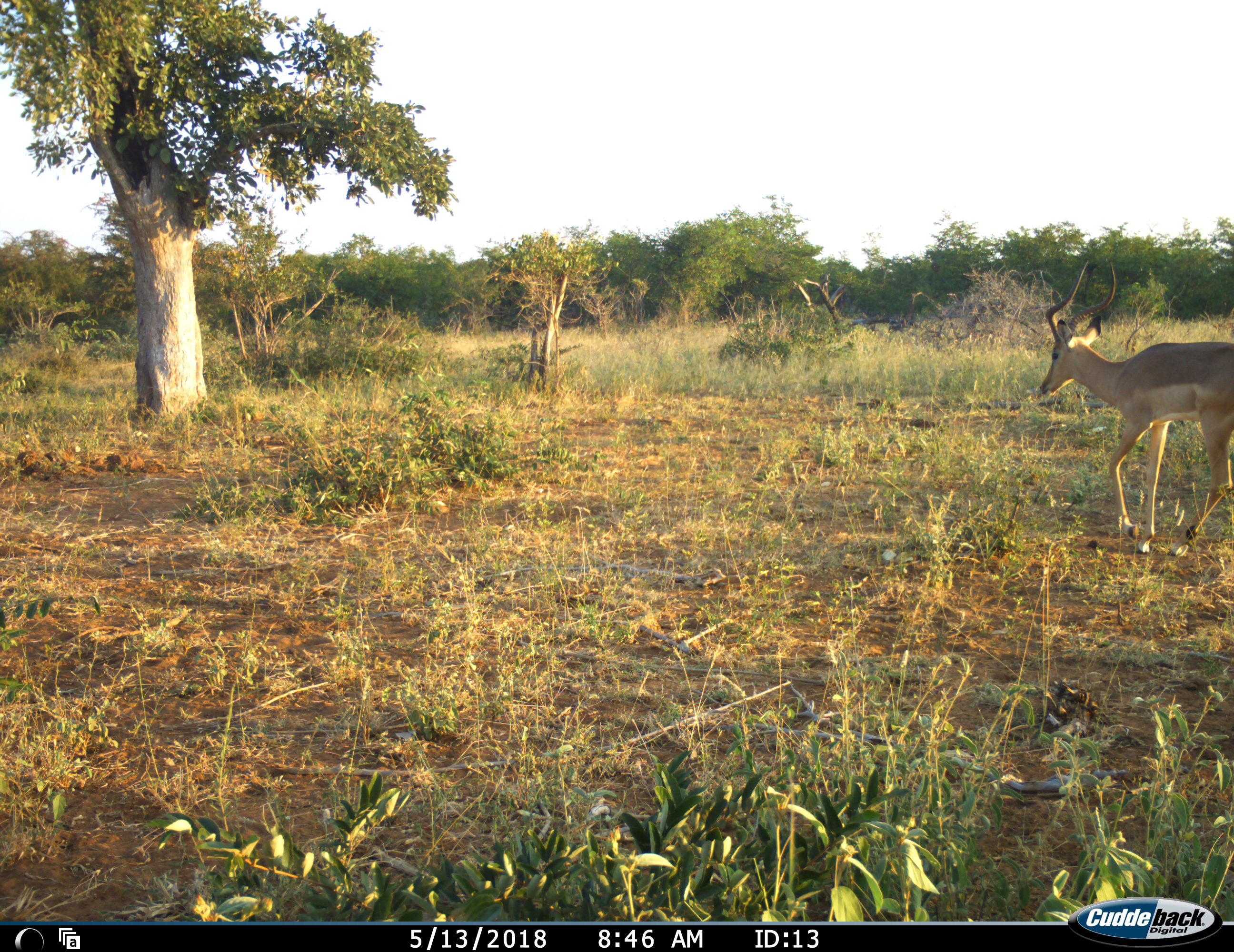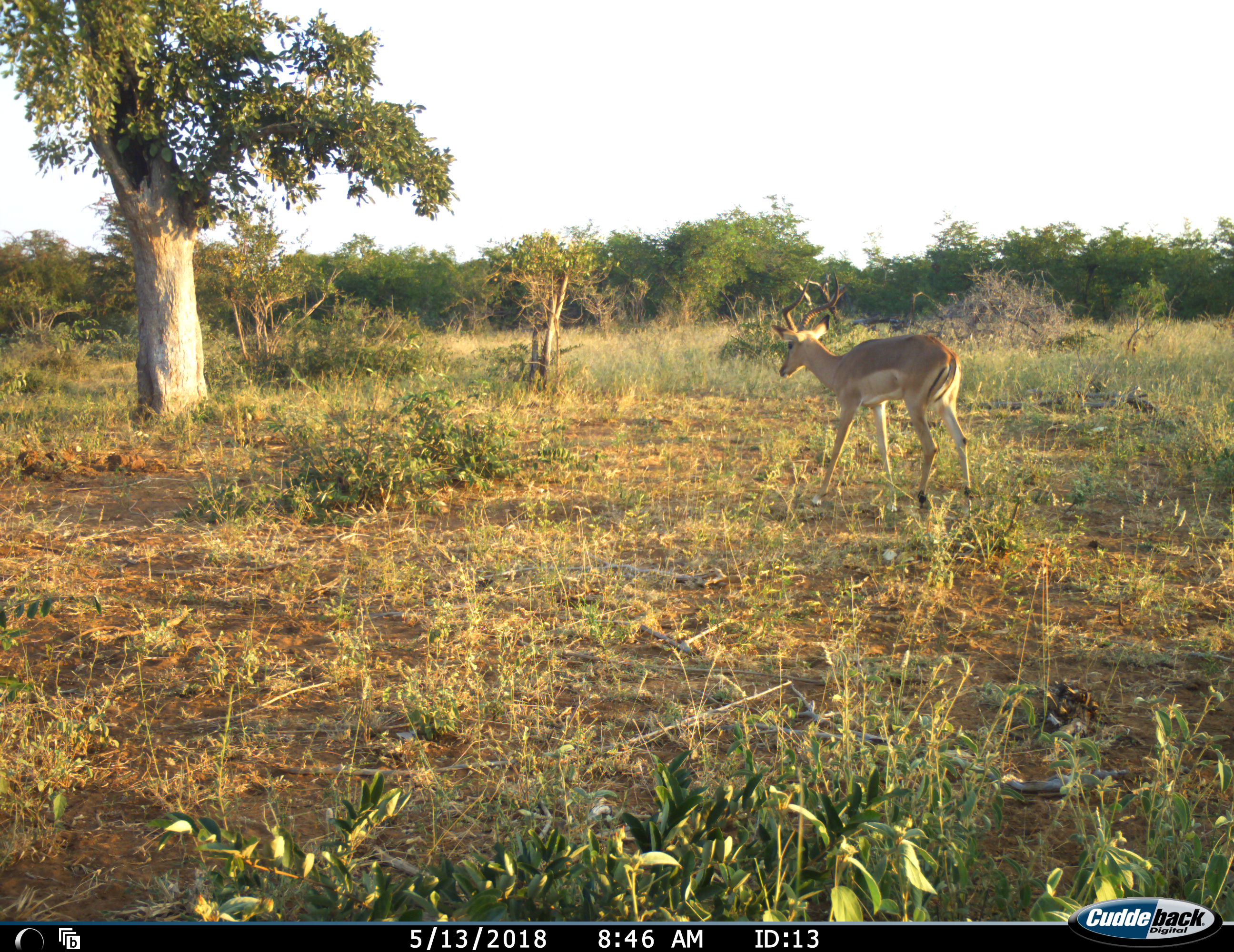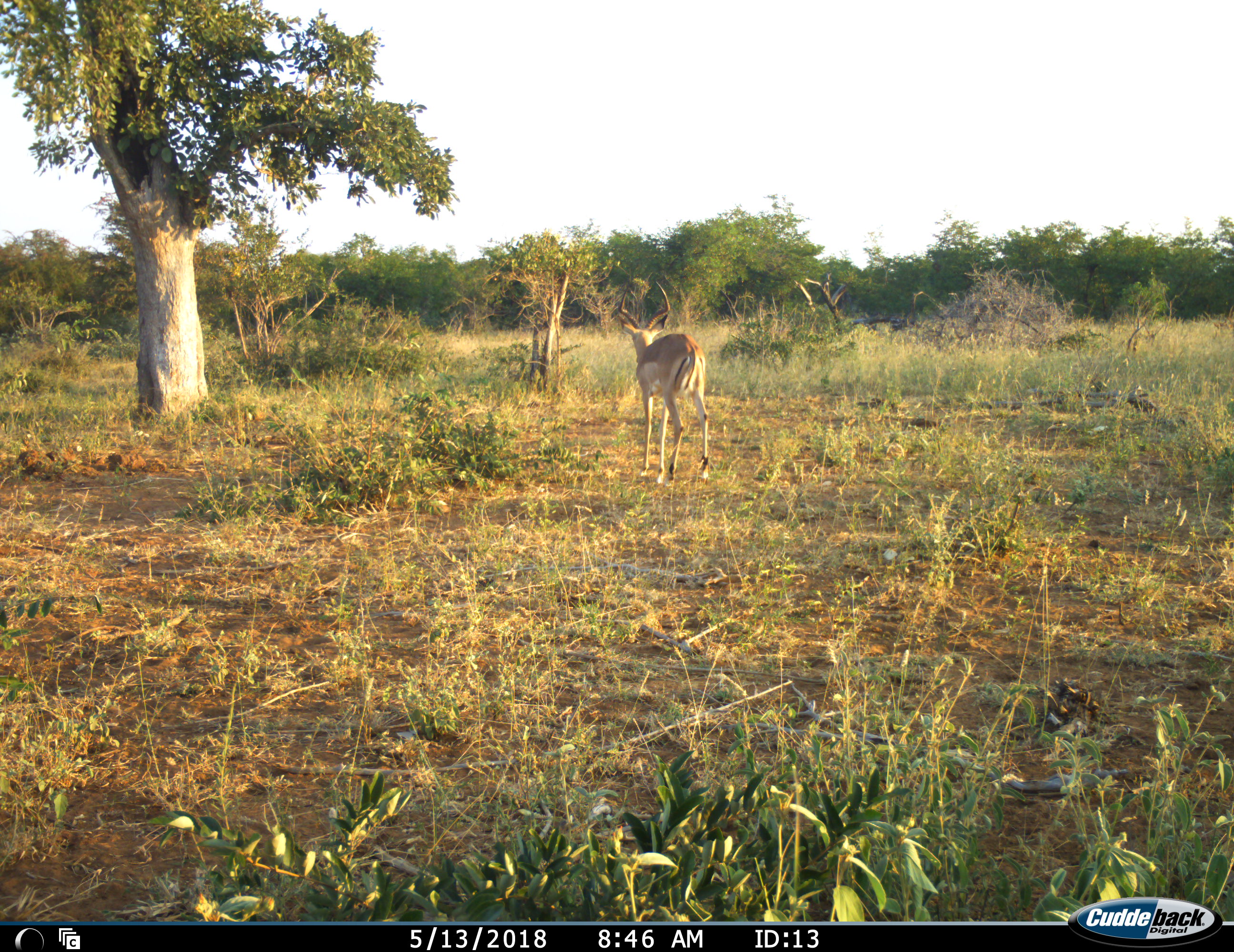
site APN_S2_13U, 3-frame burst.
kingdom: Animalia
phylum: Chordata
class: Mammalia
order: Artiodactyla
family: Bovidae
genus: Aepyceros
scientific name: Aepyceros melampus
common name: impala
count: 1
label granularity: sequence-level